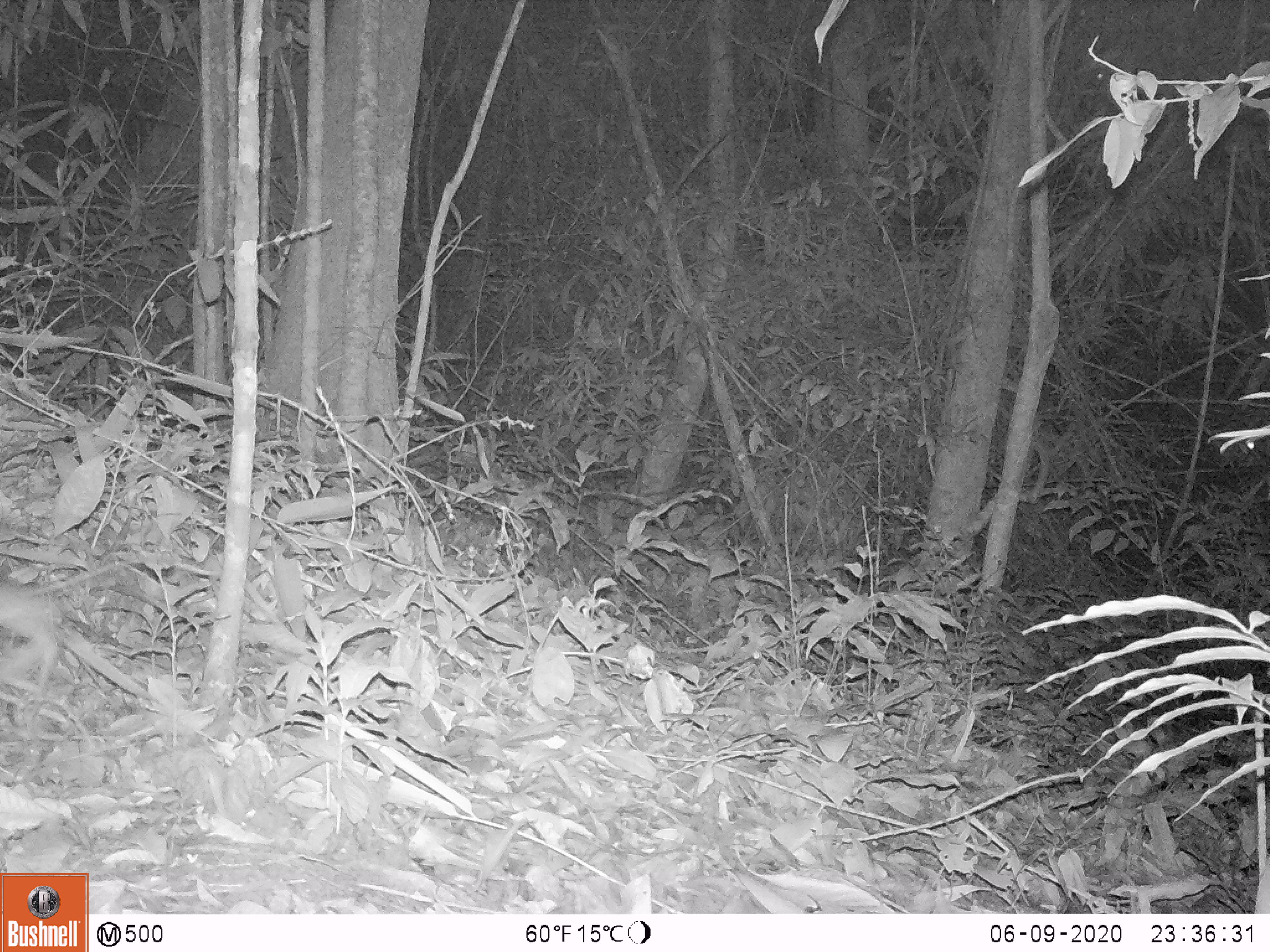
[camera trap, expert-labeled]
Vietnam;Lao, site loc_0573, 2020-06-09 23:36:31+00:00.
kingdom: Animalia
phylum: Chordata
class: Mammalia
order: Rodentia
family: Muridae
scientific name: Muridae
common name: old-world mice and rats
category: unidentified murid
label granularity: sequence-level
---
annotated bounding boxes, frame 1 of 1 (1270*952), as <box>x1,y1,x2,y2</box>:
unidentified murid: <box>0,576,162,727</box>